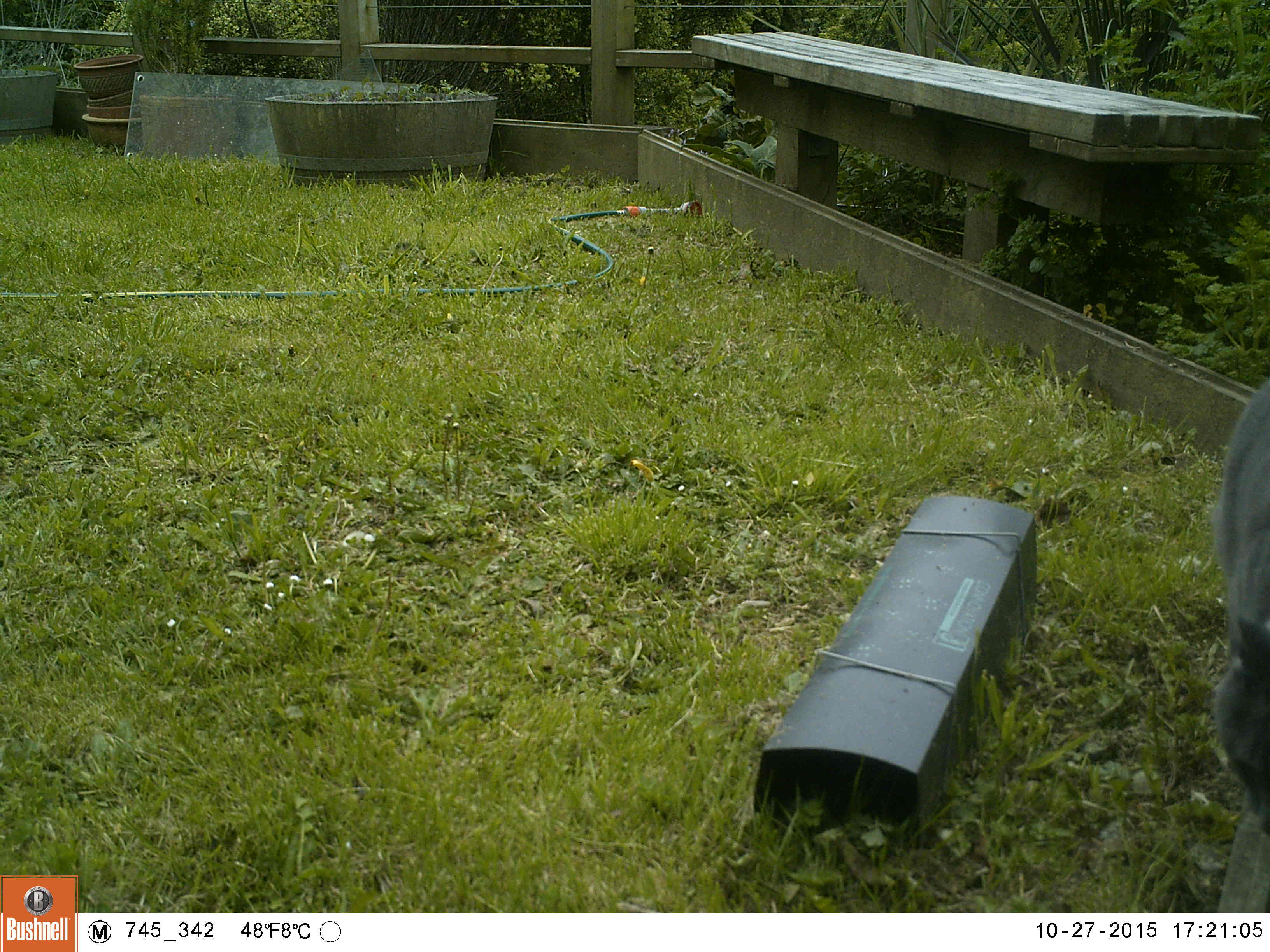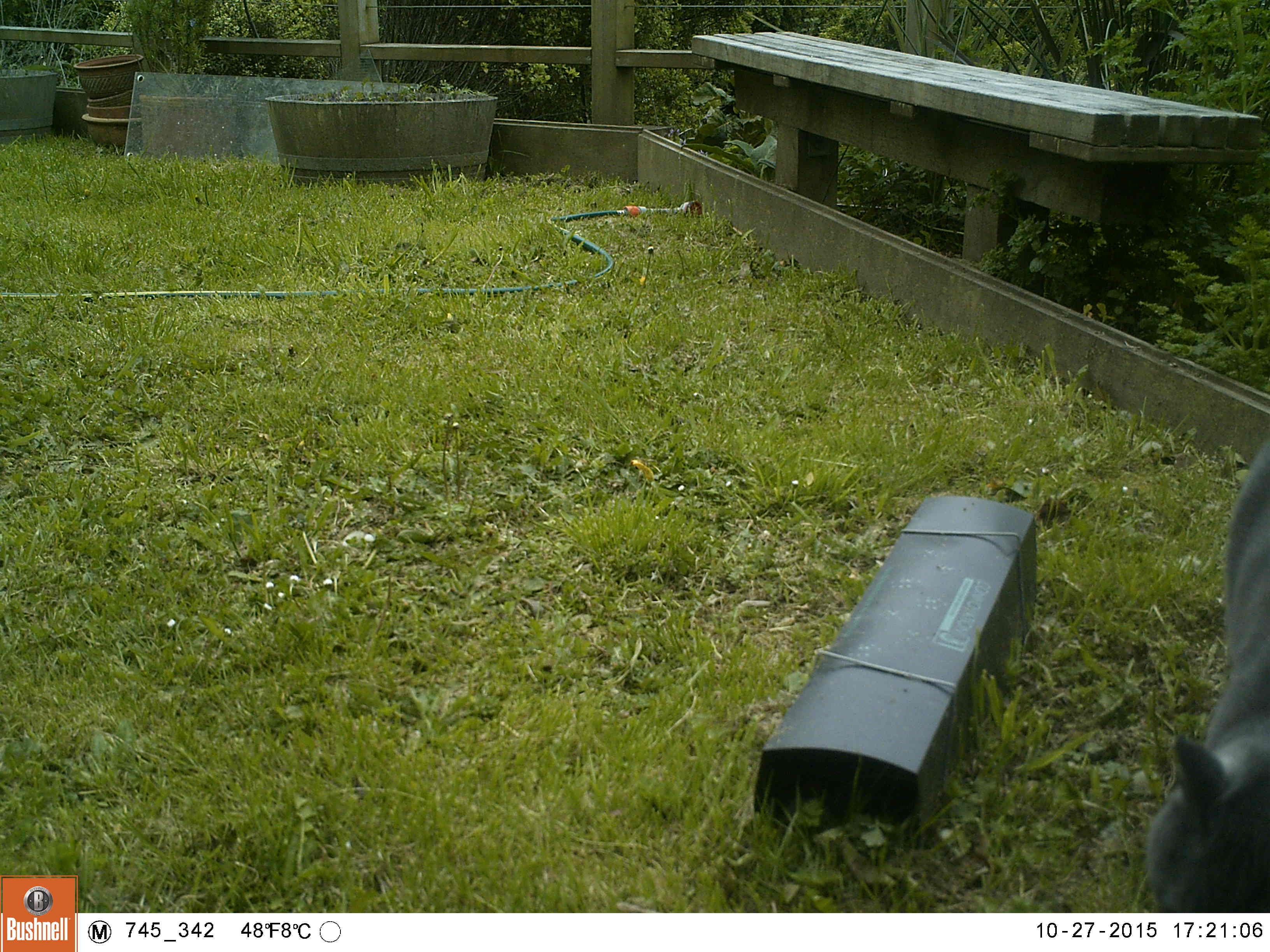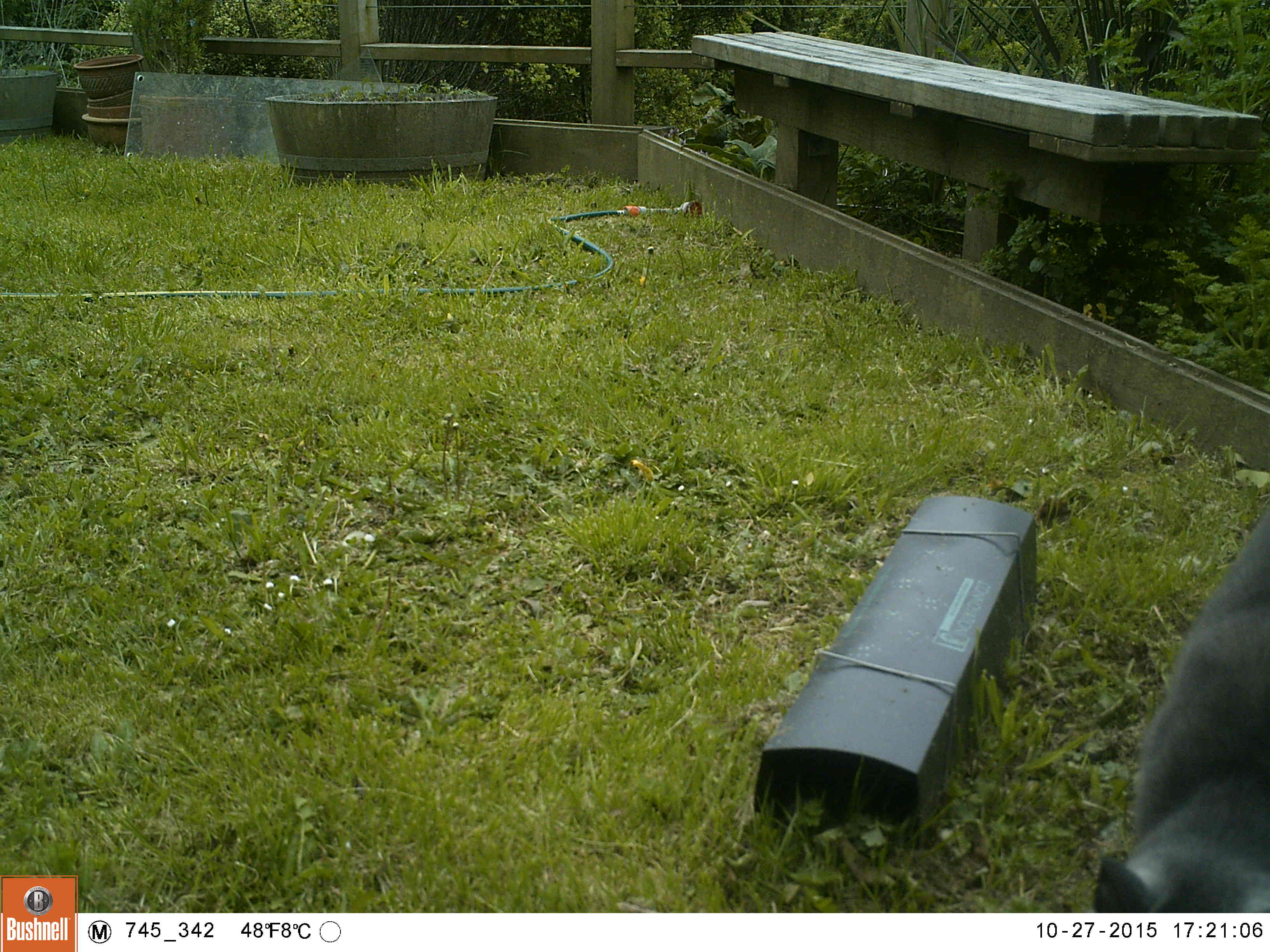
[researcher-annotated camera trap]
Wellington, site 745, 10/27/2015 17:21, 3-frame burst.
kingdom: Animalia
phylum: Chordata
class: Mammalia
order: Carnivora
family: Felidae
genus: Felis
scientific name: Felis catus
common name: cat